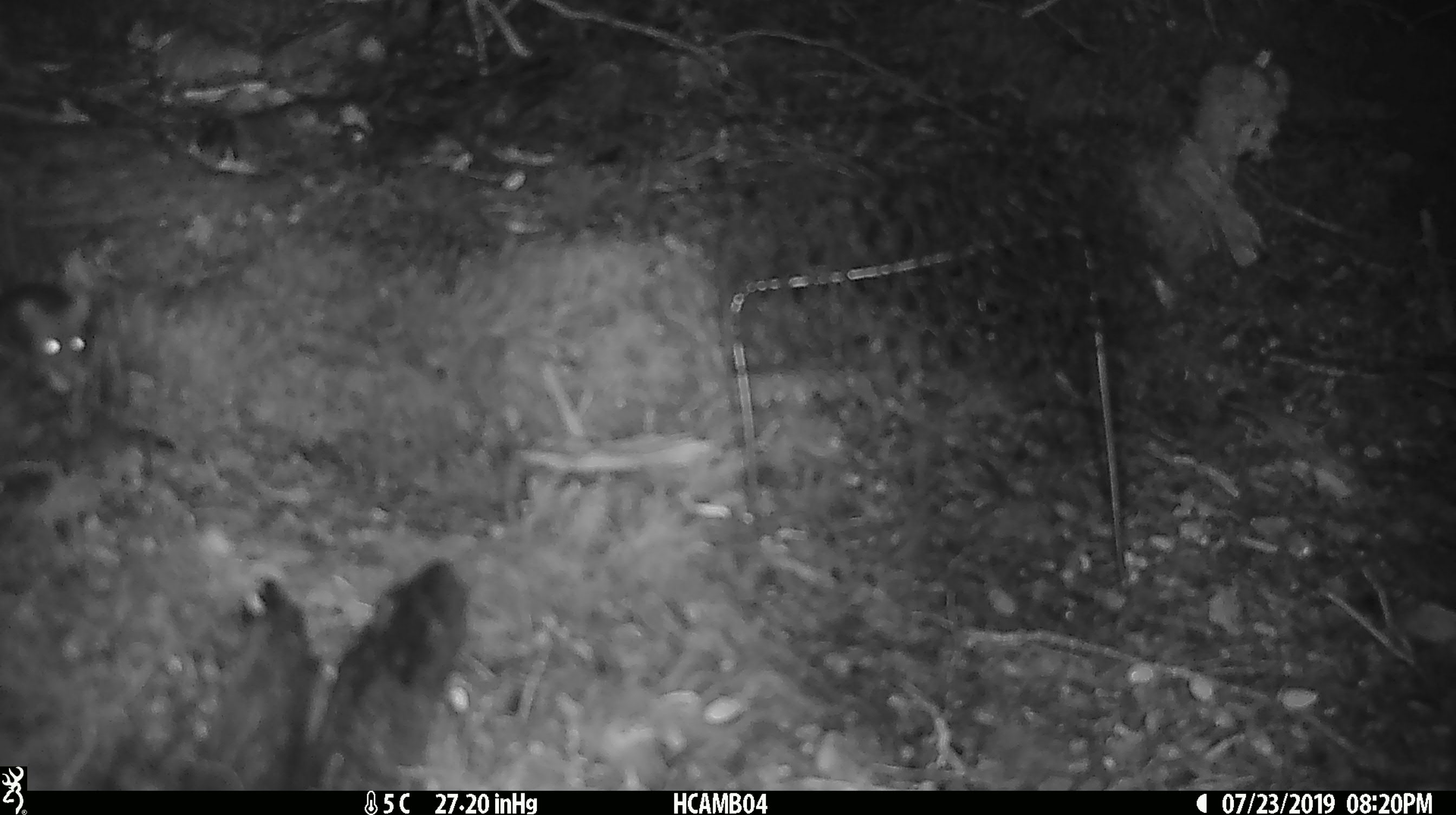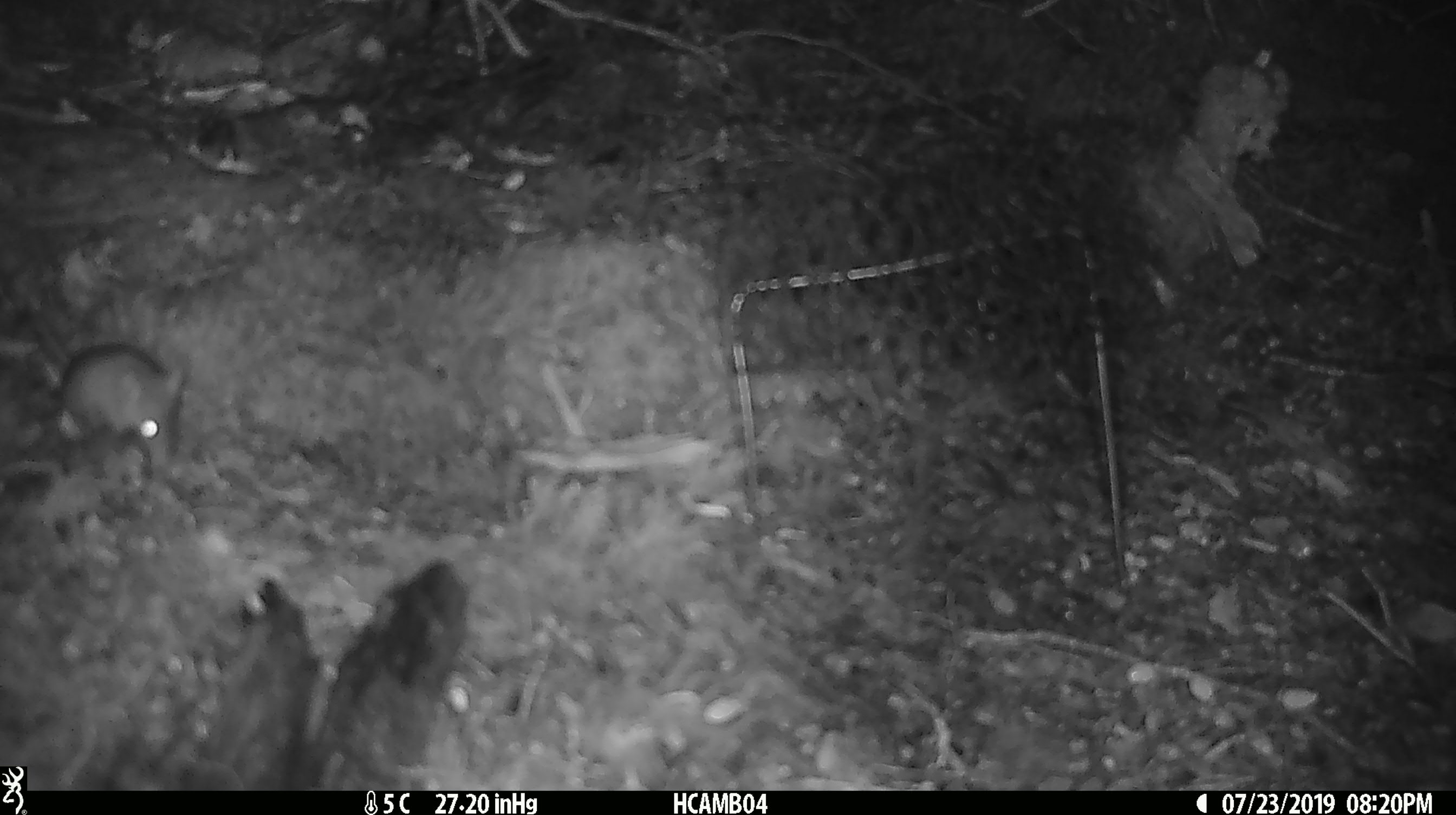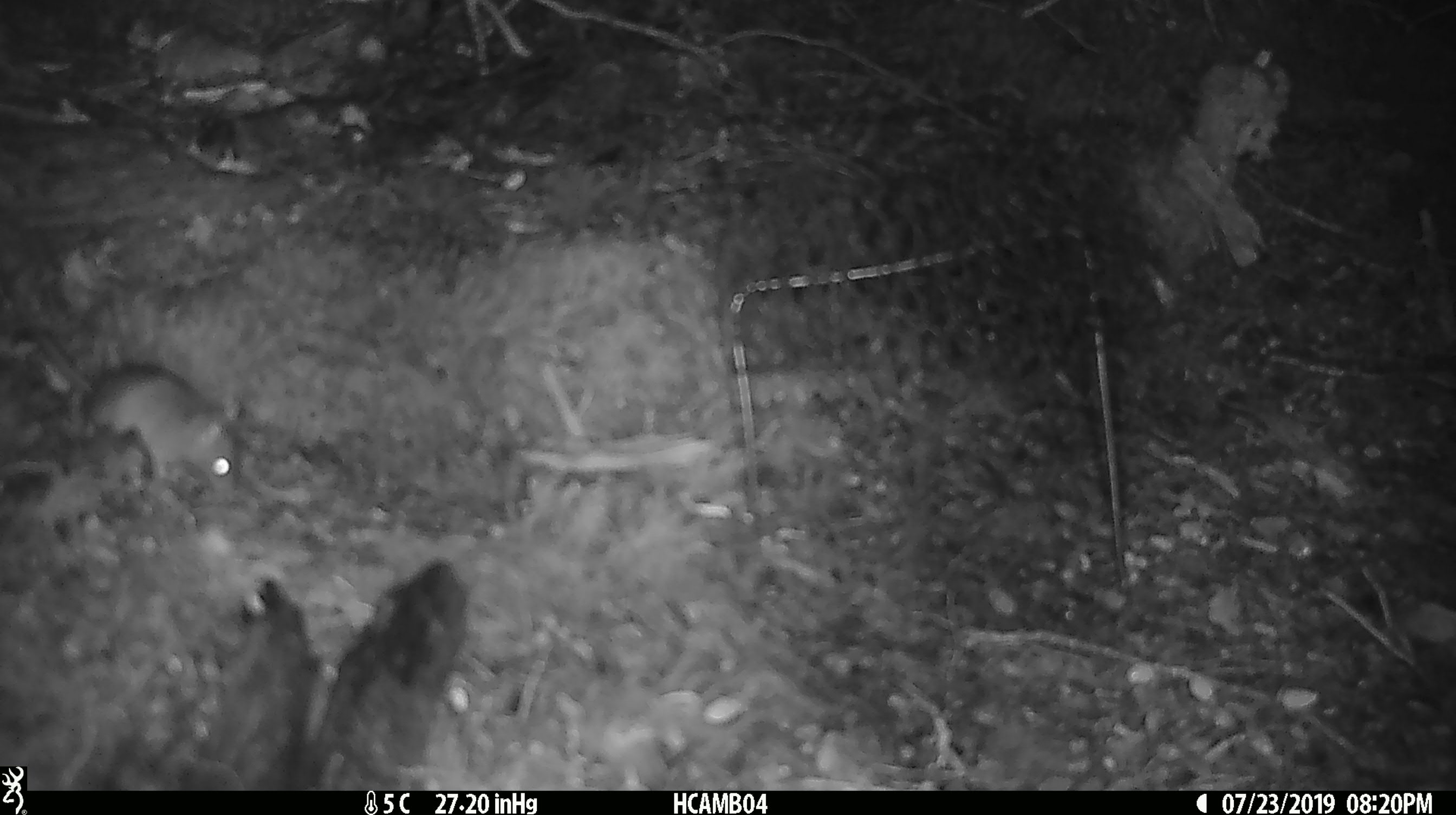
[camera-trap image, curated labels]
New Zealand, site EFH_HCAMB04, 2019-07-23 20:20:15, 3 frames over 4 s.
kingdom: Animalia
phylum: Chordata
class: Mammalia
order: Rodentia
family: Muridae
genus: Mus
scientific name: Mus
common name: mouse